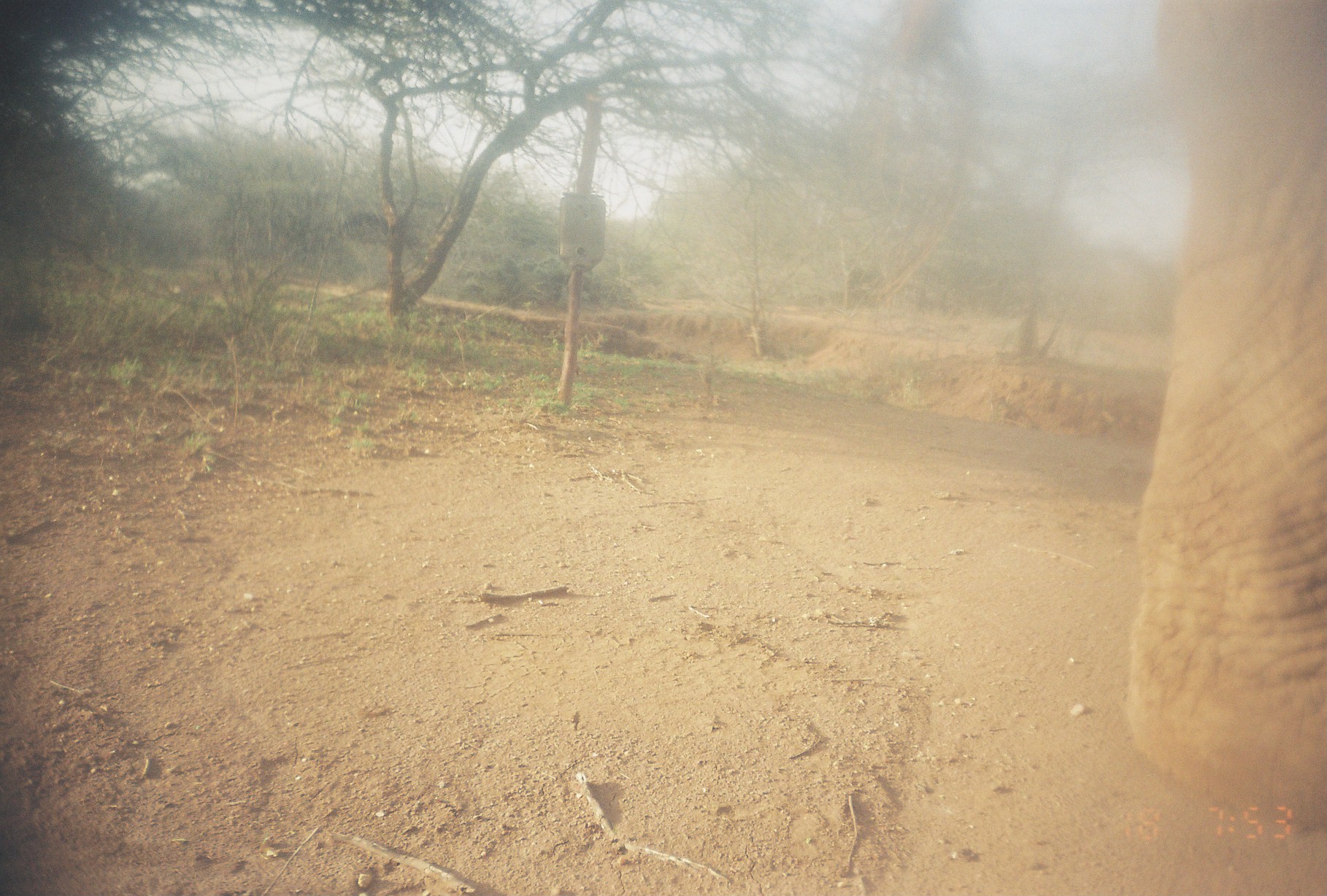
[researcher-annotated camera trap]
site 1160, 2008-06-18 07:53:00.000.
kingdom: Animalia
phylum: Chordata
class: Mammalia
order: Proboscidea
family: Elephantidae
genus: Loxodonta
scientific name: Loxodonta africana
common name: african bush elephant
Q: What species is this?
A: Loxodonta africana (african bush elephant).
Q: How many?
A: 1.